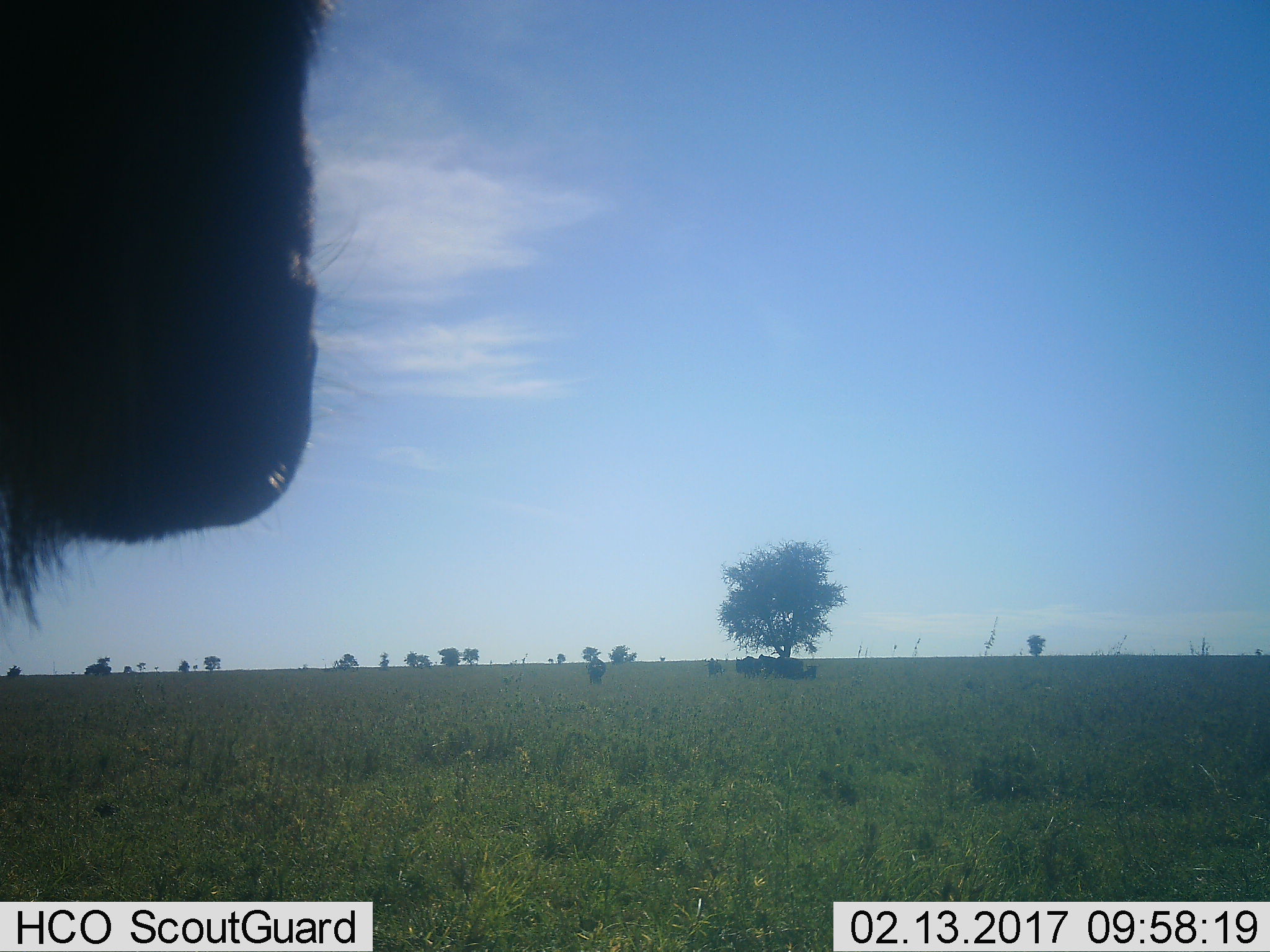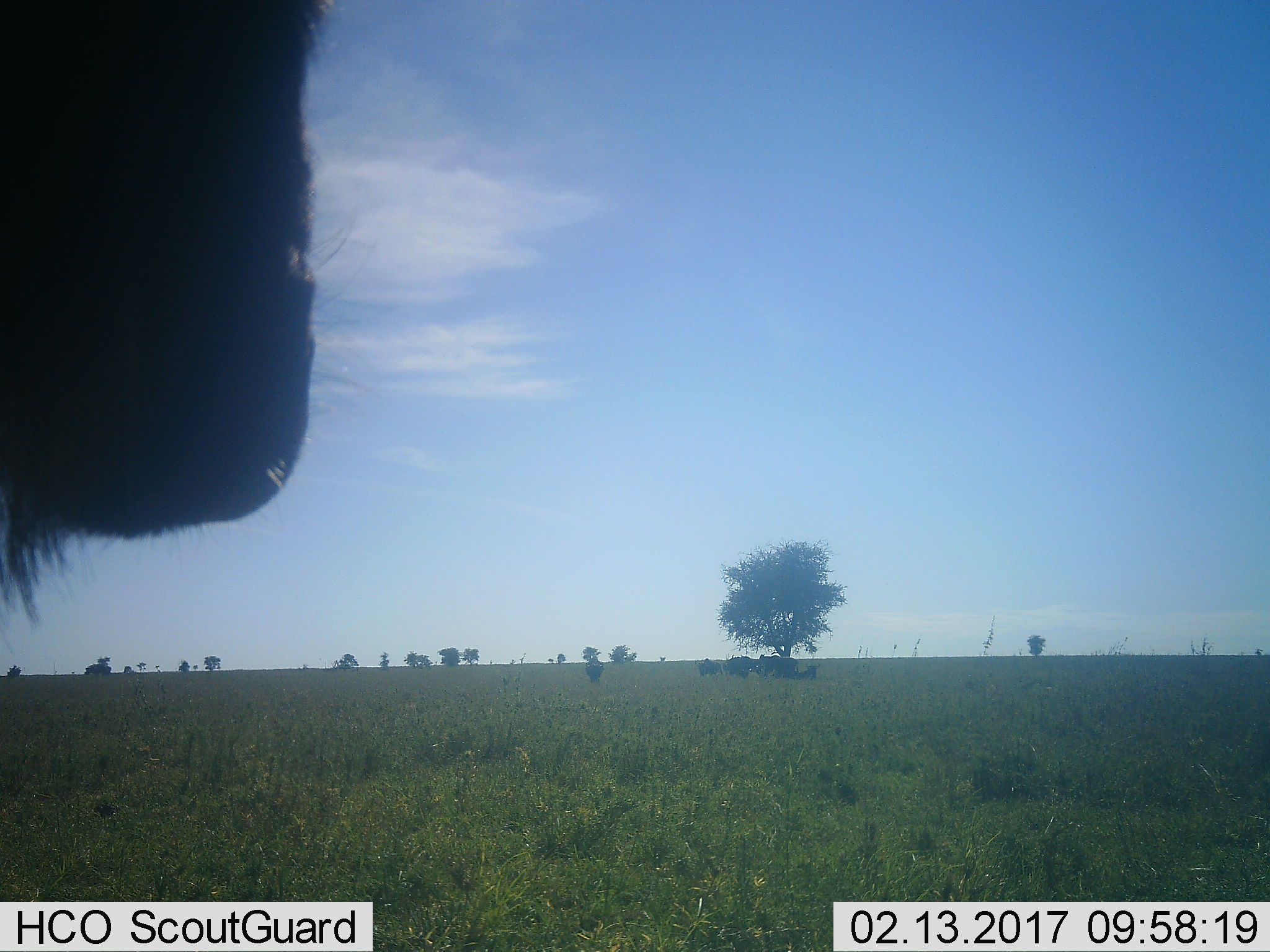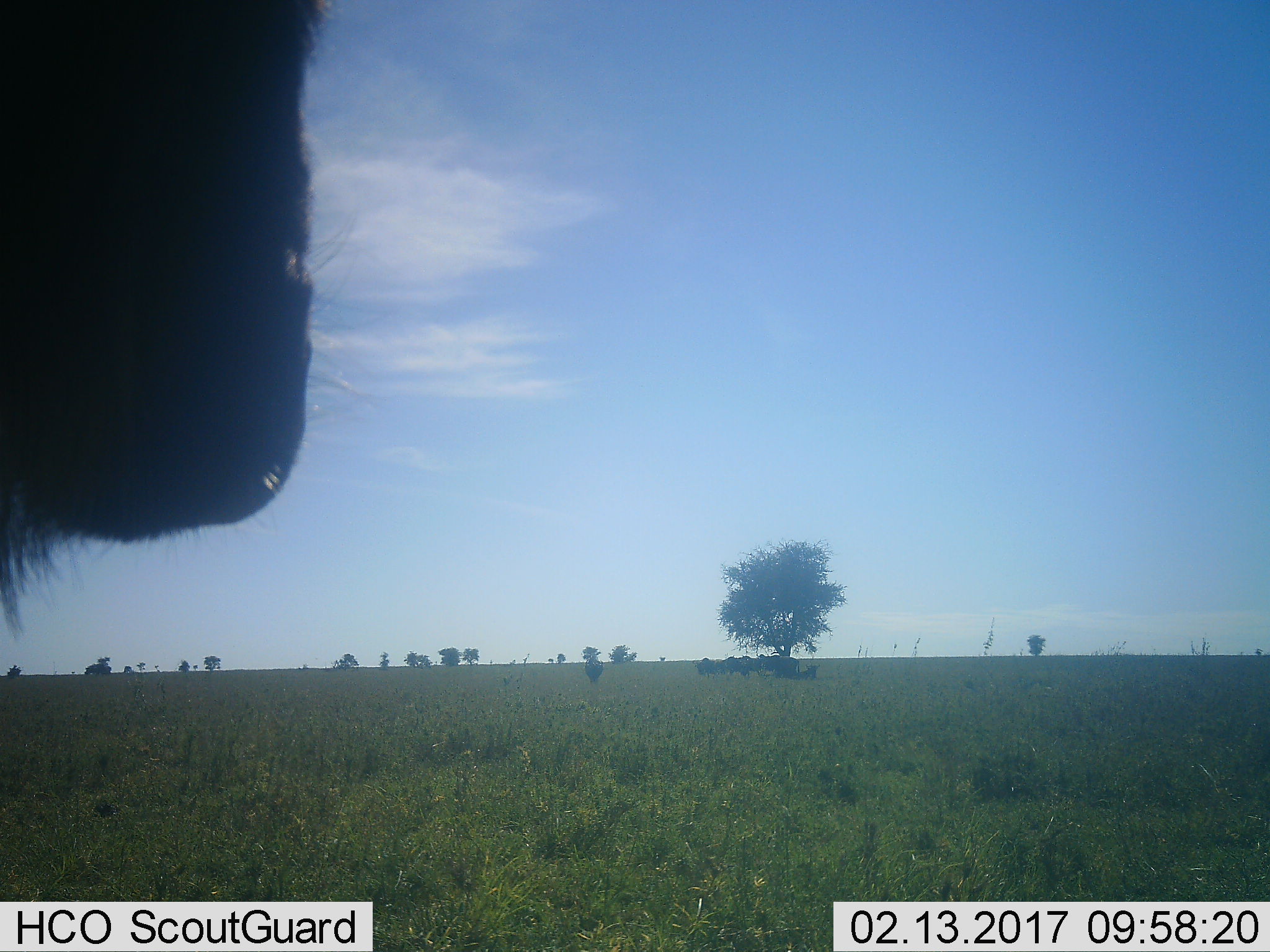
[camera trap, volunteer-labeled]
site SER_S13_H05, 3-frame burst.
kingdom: Animalia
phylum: Chordata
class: Mammalia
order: Artiodactyla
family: Bovidae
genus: Connochaetes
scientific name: Connochaetes taurinus taurinus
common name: blue wildebeest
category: wildebeestblue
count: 7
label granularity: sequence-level